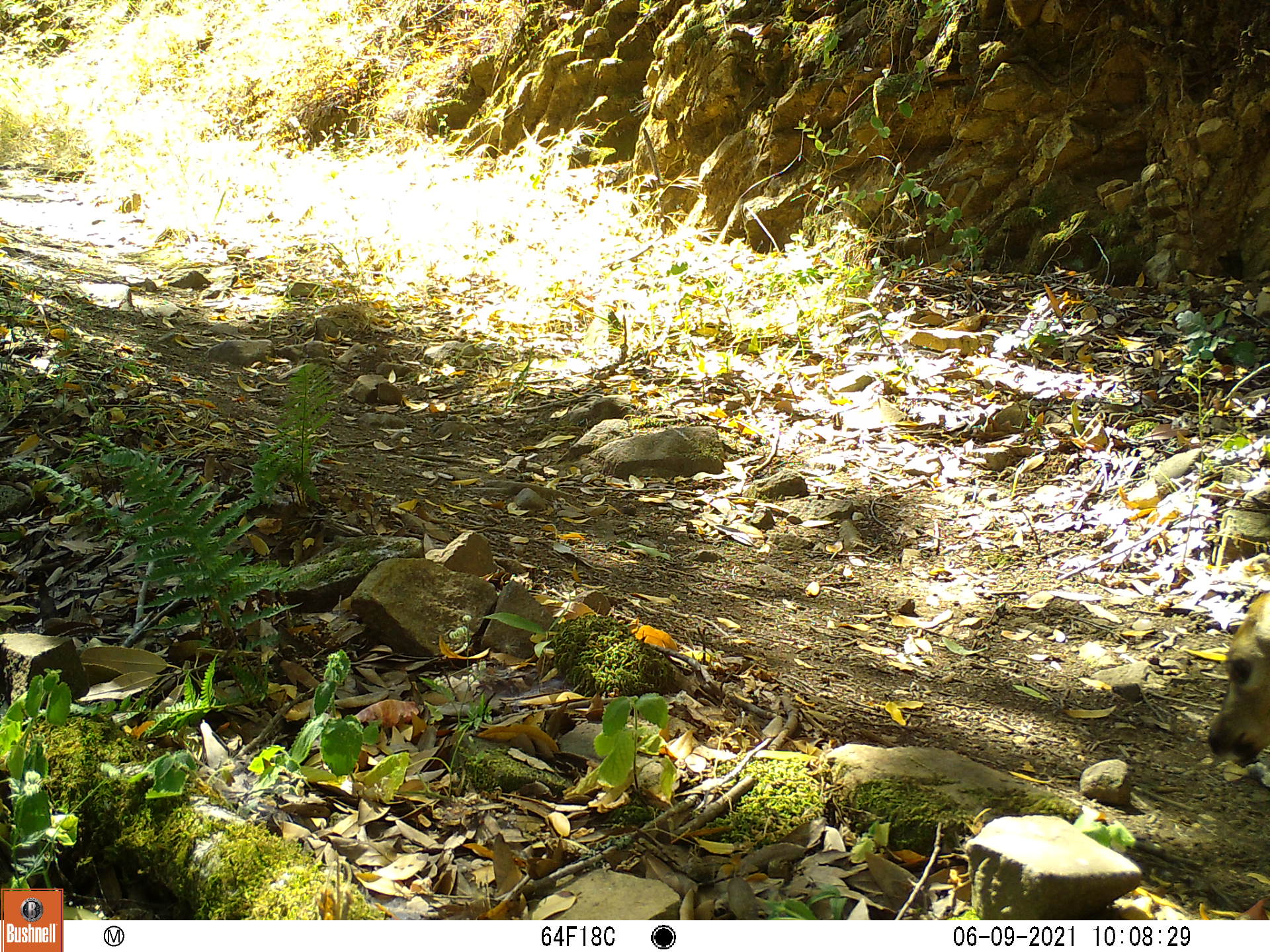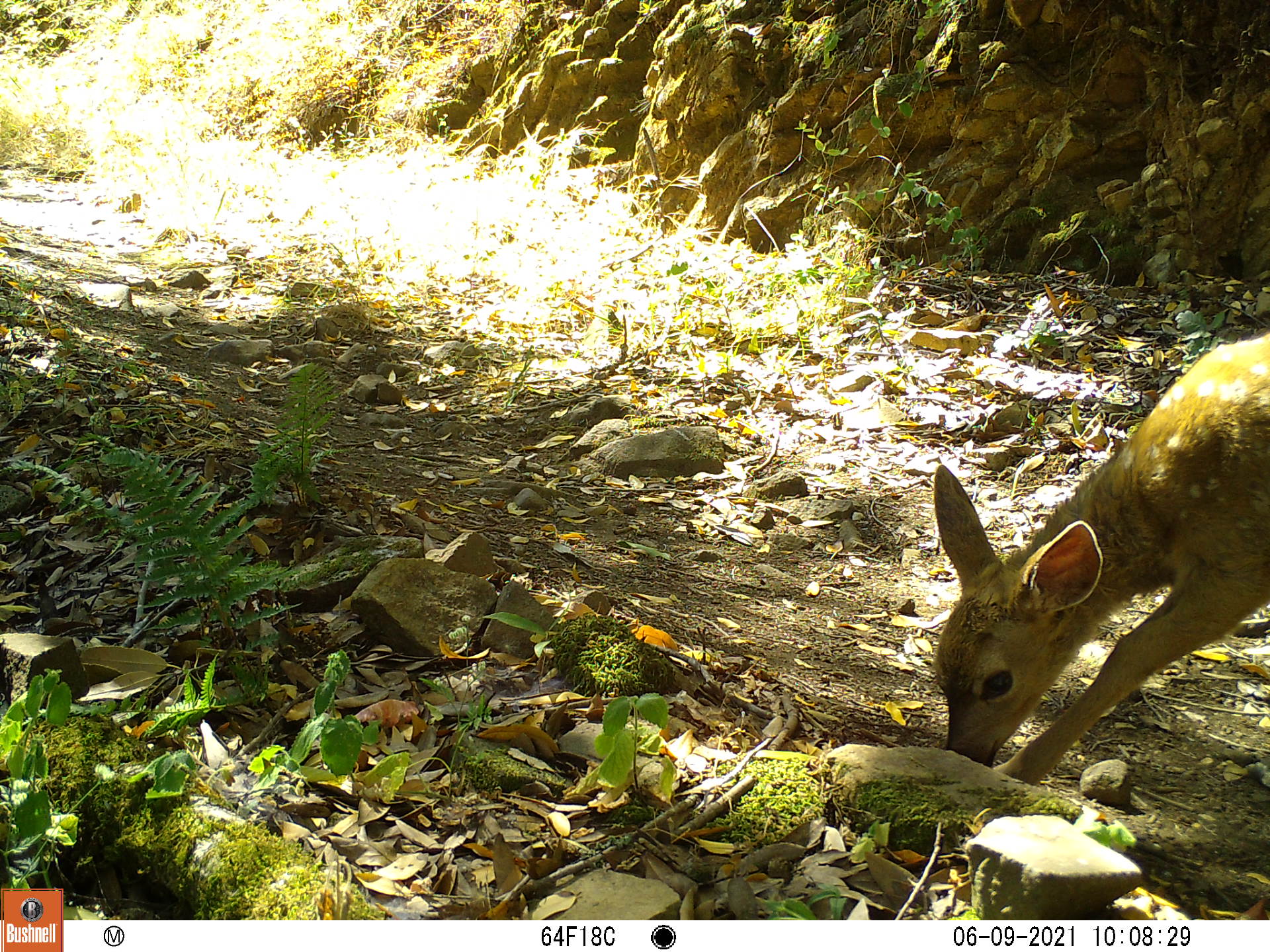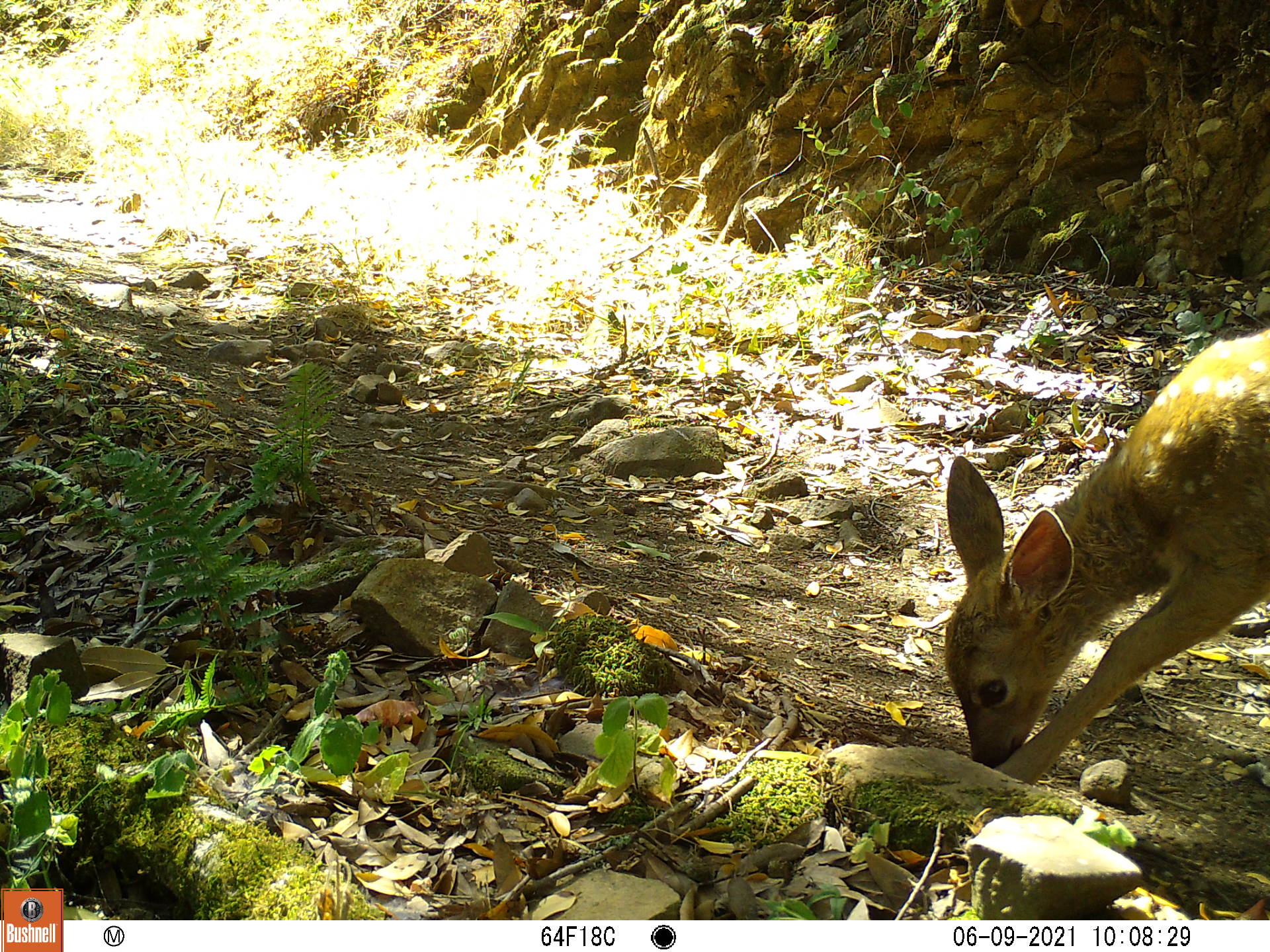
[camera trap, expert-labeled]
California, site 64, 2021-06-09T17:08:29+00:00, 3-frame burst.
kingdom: Animalia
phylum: Chordata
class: Mammalia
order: Artiodactyla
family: Cervidae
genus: Odocoileus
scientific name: Odocoileus hemionus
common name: mule deer